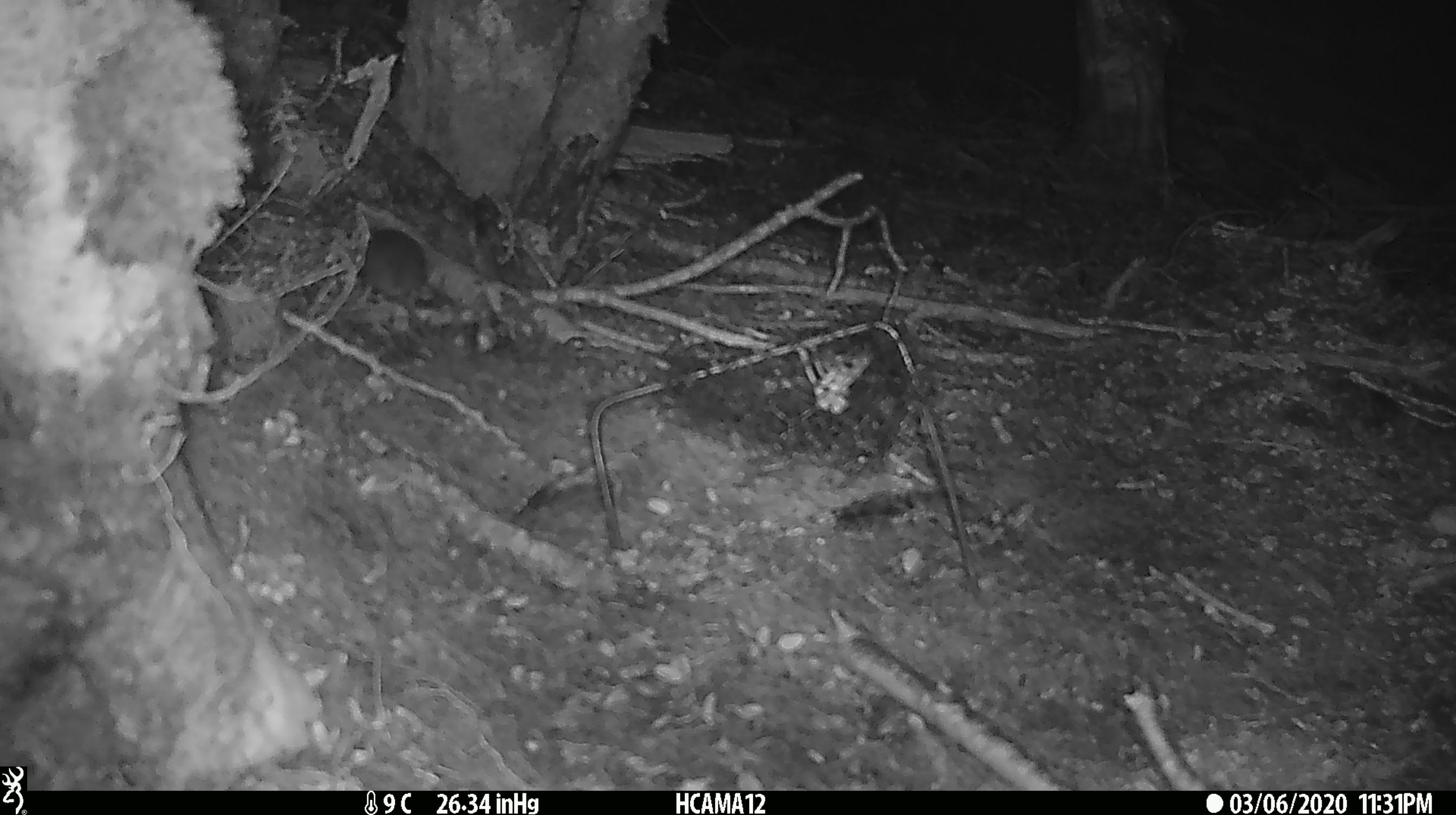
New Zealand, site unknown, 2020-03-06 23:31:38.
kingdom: Animalia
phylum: Chordata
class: Mammalia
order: Rodentia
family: Muridae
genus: Mus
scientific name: Mus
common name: mouse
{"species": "mouse (Mus)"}